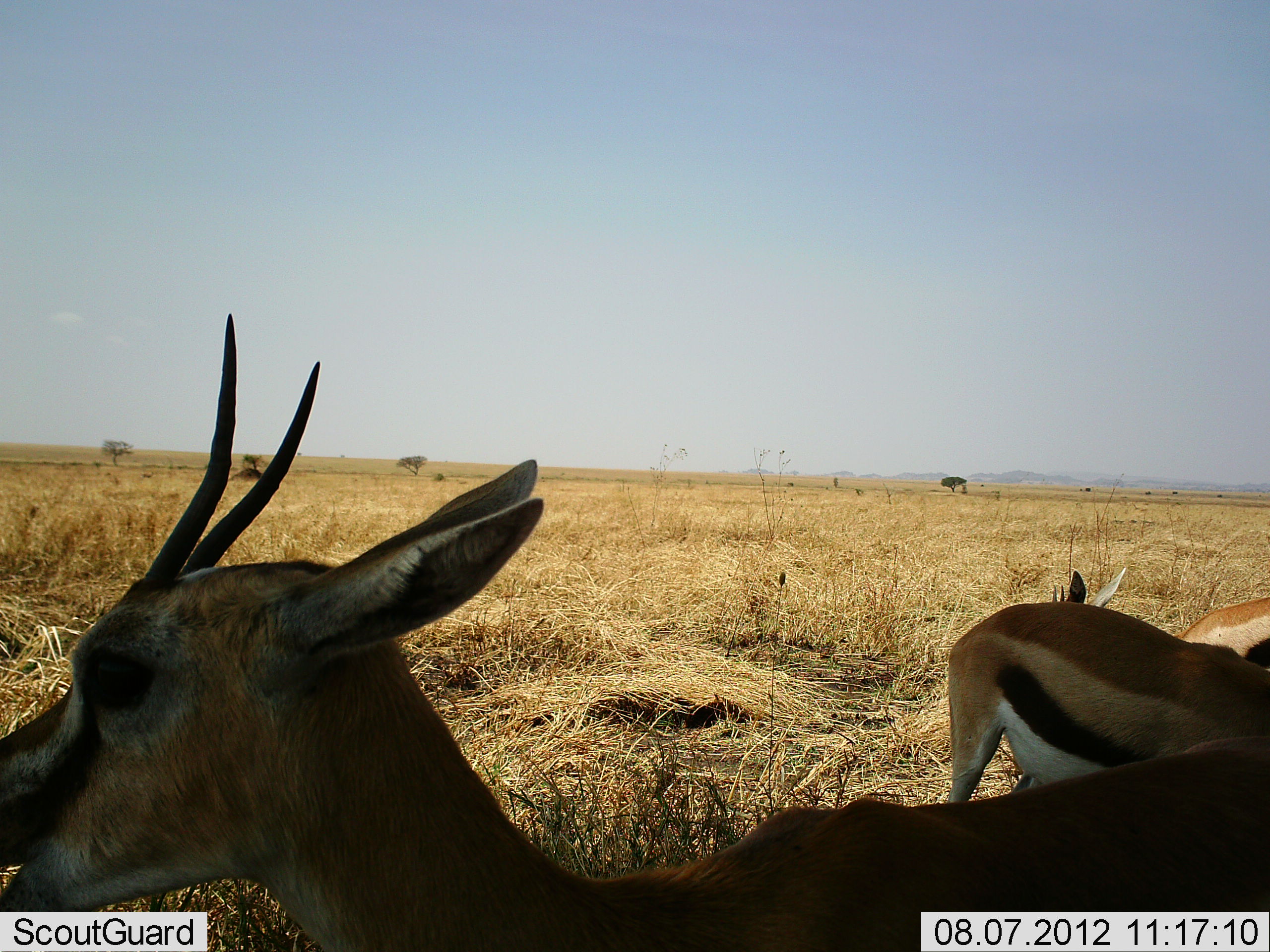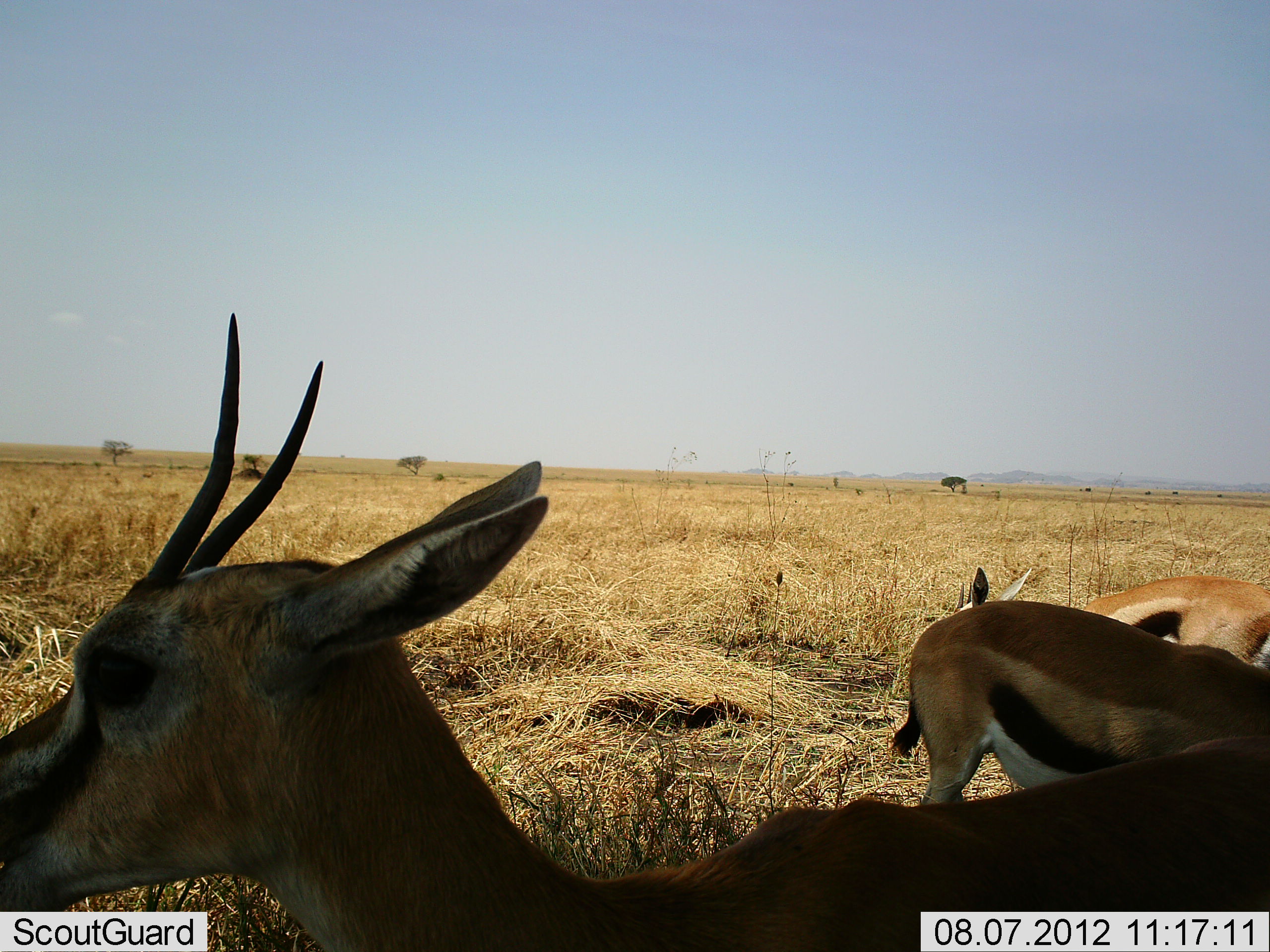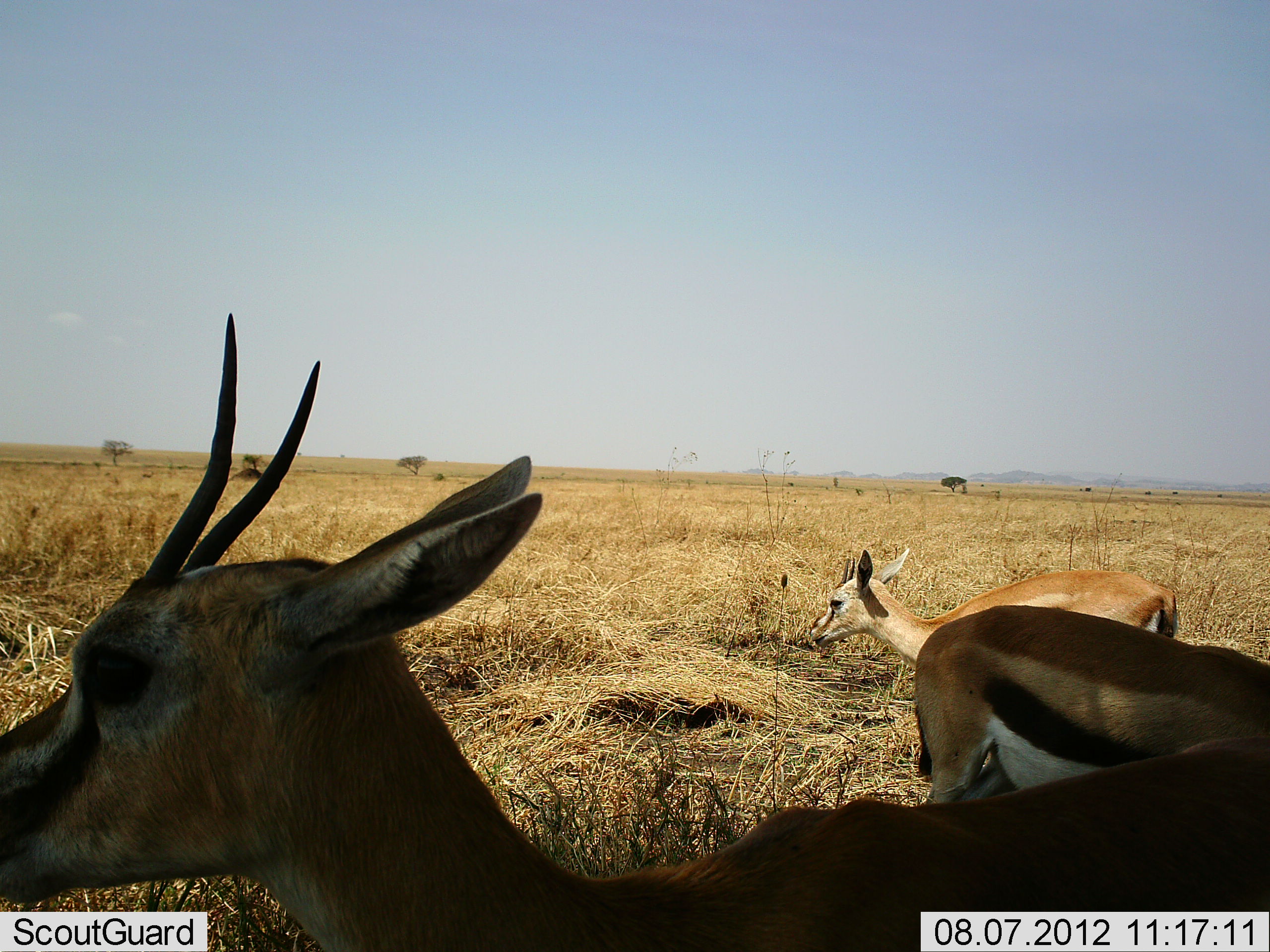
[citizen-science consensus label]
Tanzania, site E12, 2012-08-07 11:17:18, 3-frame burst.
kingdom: Animalia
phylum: Chordata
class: Mammalia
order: Artiodactyla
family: Bovidae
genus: Eudorcas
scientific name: Eudorcas thomsonii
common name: thomson's gazelle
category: gazellethomsons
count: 3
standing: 90%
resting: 0%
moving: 40%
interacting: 0%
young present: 0%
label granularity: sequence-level